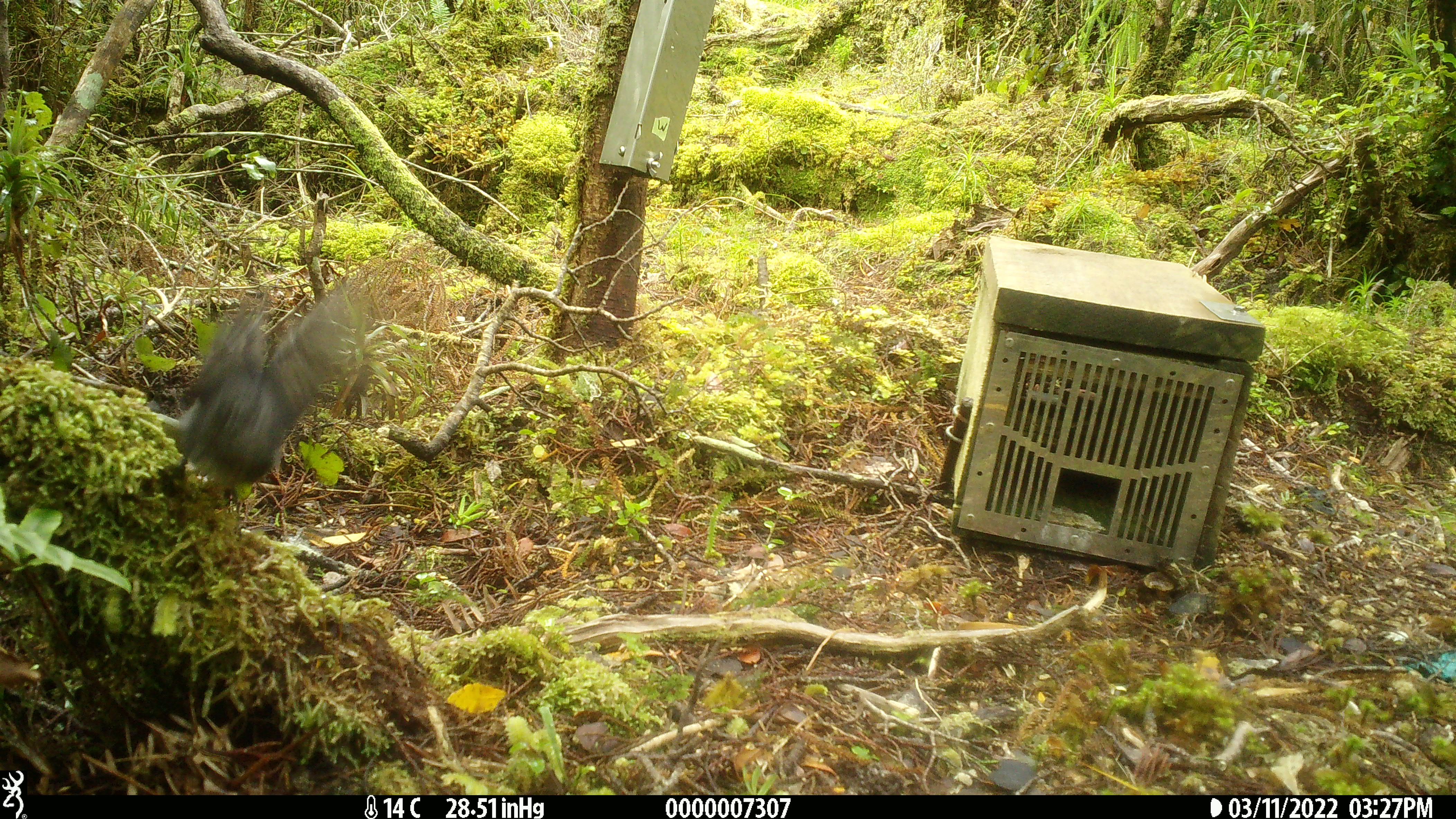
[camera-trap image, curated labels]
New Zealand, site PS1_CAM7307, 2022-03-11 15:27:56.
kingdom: Animalia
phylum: Chordata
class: Aves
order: Passeriformes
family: Petroicidae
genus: Petroica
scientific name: Petroica australis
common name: new zealand robin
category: robin